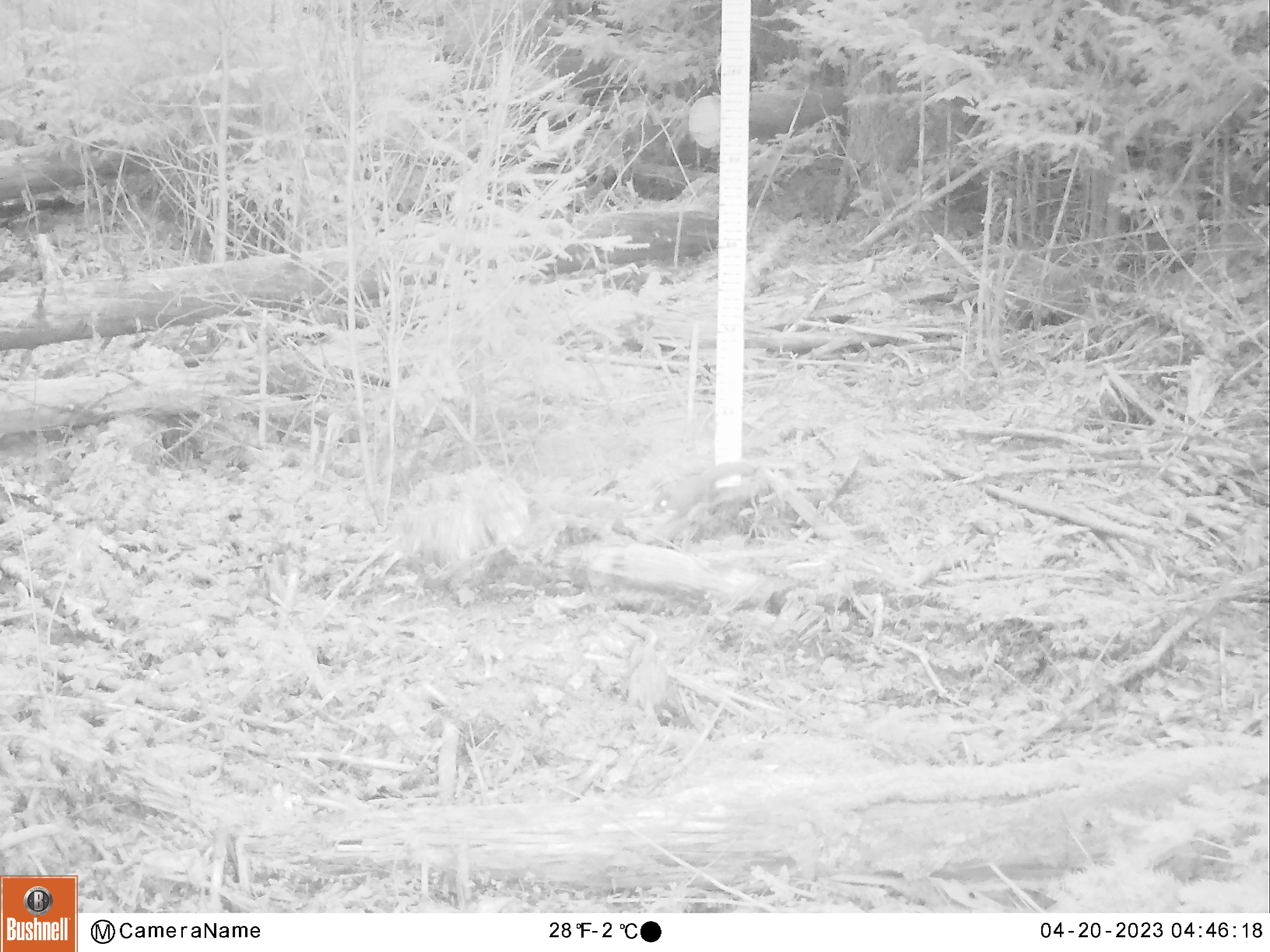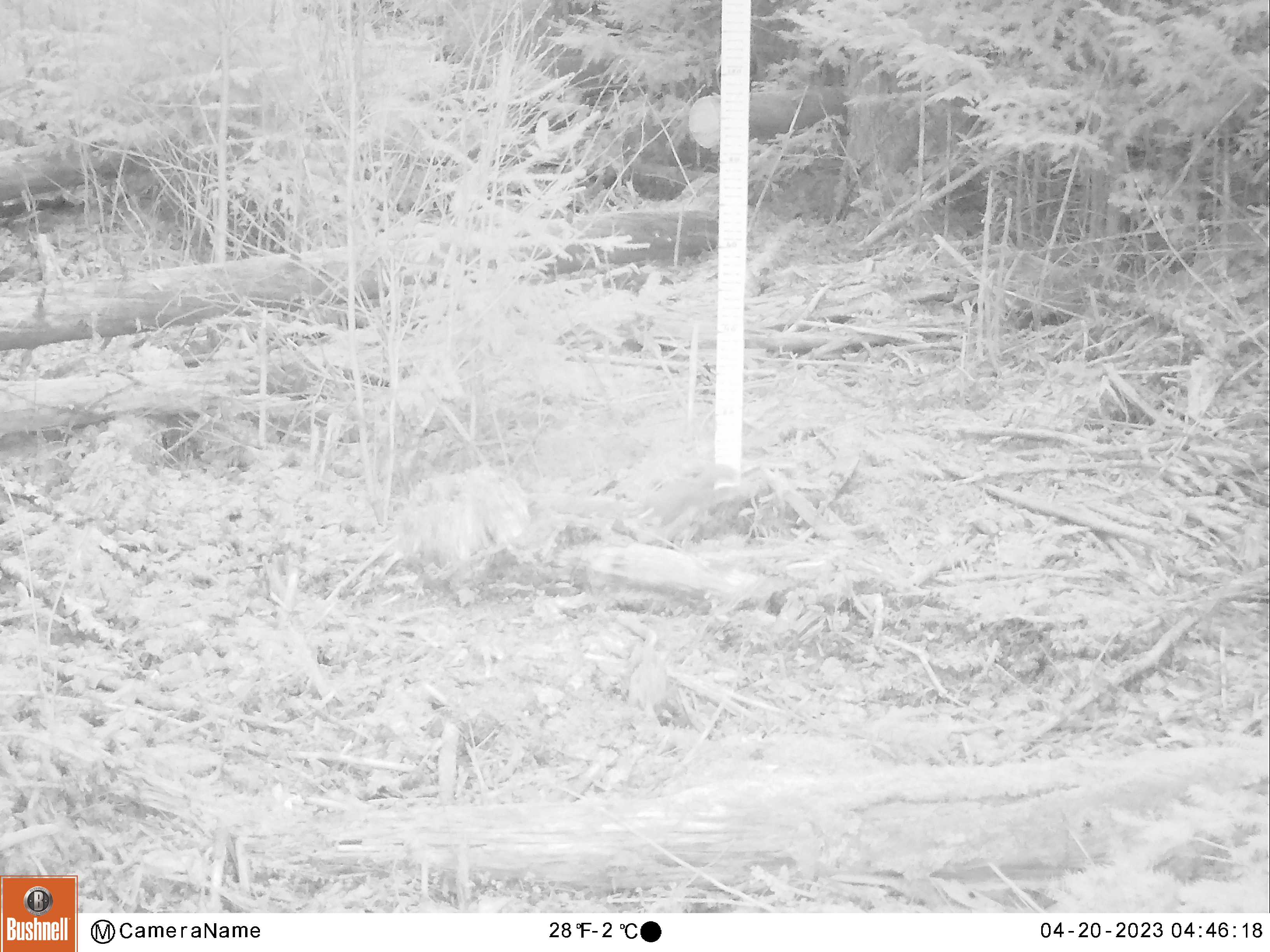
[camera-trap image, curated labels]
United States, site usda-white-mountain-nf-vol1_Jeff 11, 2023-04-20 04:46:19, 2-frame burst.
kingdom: Animalia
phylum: Chordata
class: Mammalia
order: Rodentia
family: Sciuridae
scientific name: Sciuridae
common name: squirrel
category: squirrel sp.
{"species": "squirrel sp. (squirrel) (Sciuridae)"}